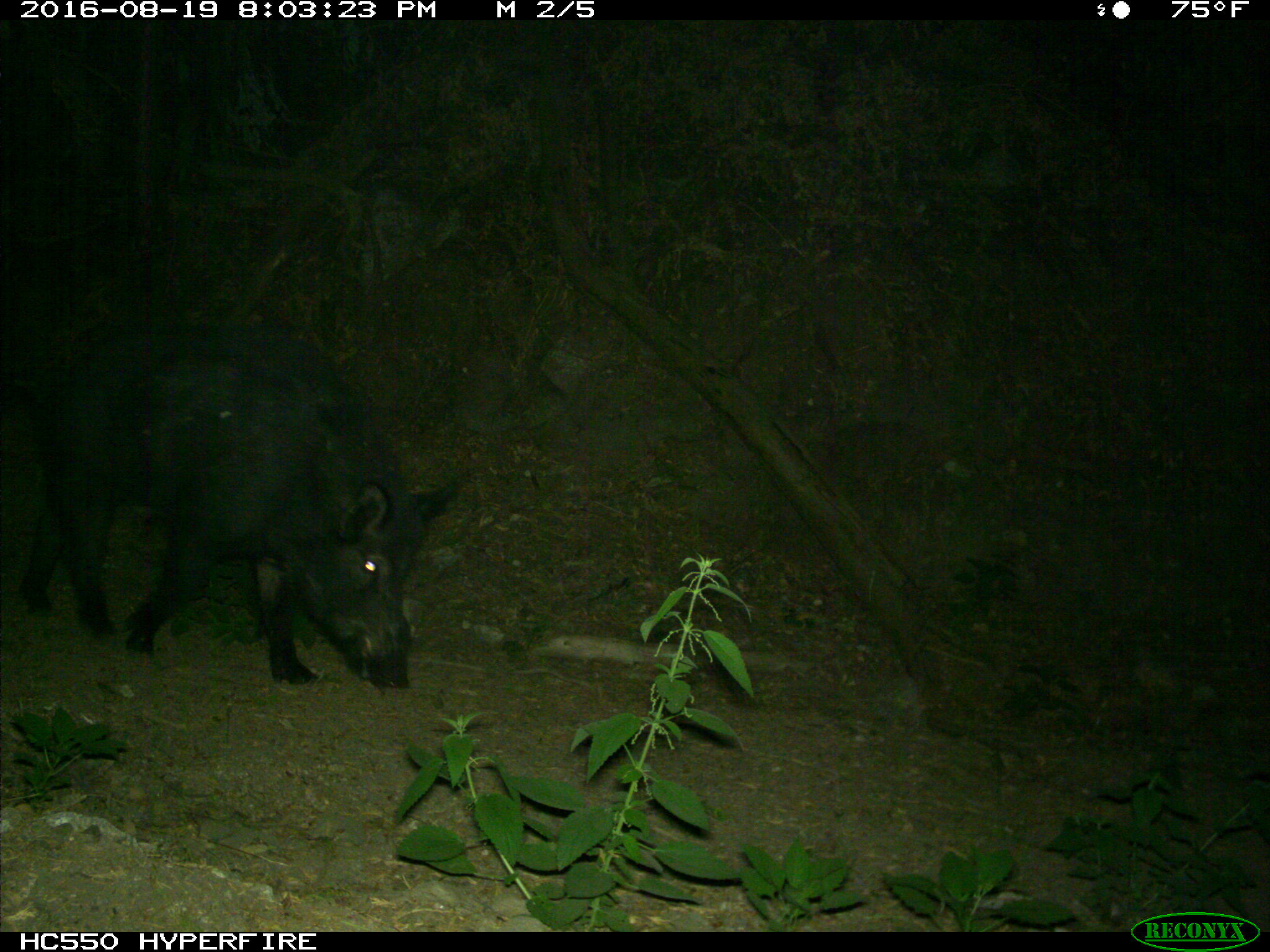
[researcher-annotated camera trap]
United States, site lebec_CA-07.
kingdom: Animalia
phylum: Chordata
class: Mammalia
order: Artiodactyla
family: Suidae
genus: Sus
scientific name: Sus scrofa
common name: wild boar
Sus scrofa (wild boar).